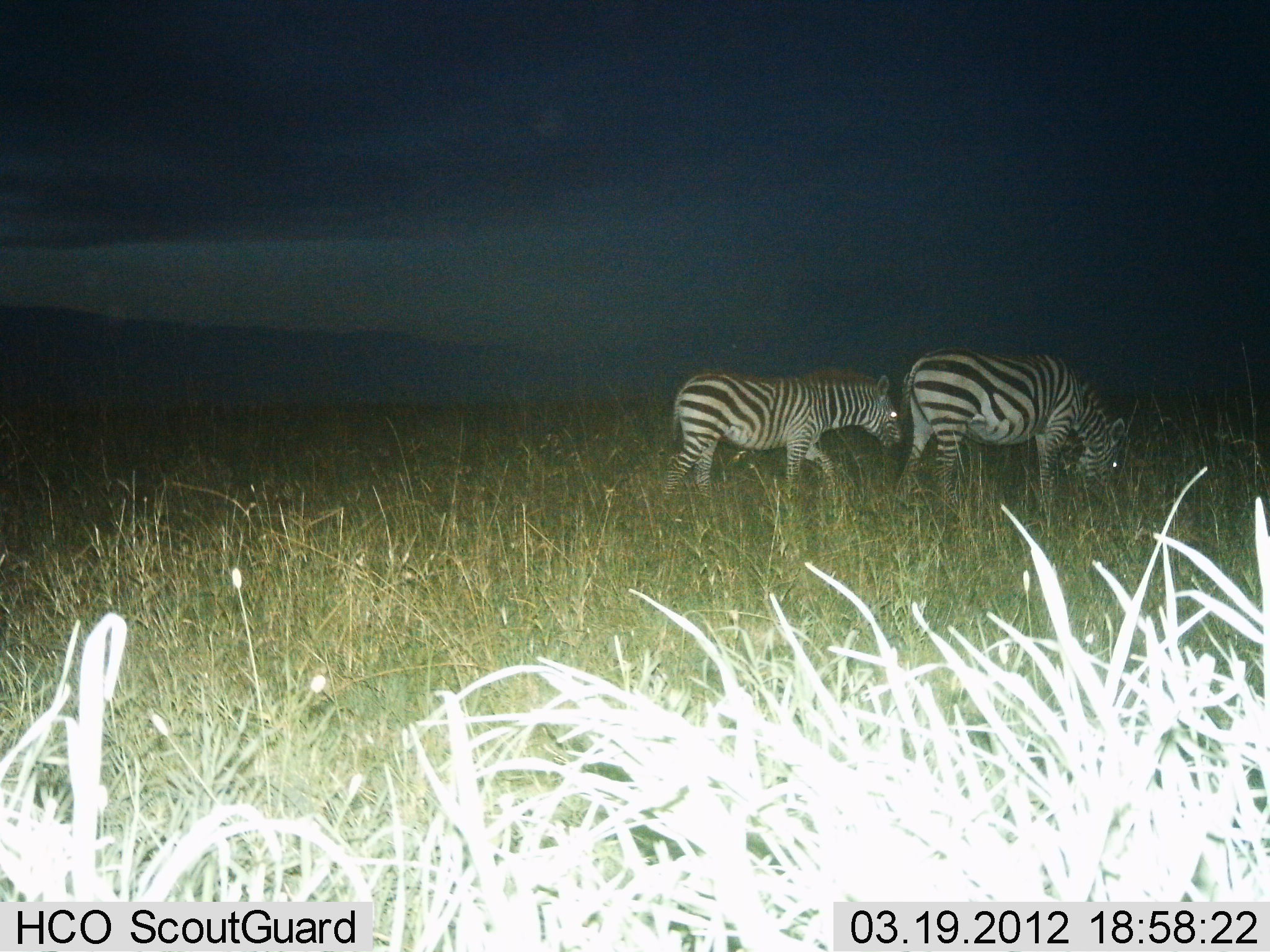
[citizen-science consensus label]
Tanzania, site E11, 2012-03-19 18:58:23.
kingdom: Animalia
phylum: Chordata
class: Mammalia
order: Perissodactyla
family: Equidae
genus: Equus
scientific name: Equus quagga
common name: plains zebra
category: zebra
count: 2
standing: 33%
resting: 0%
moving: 20%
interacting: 0%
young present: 7%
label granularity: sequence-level